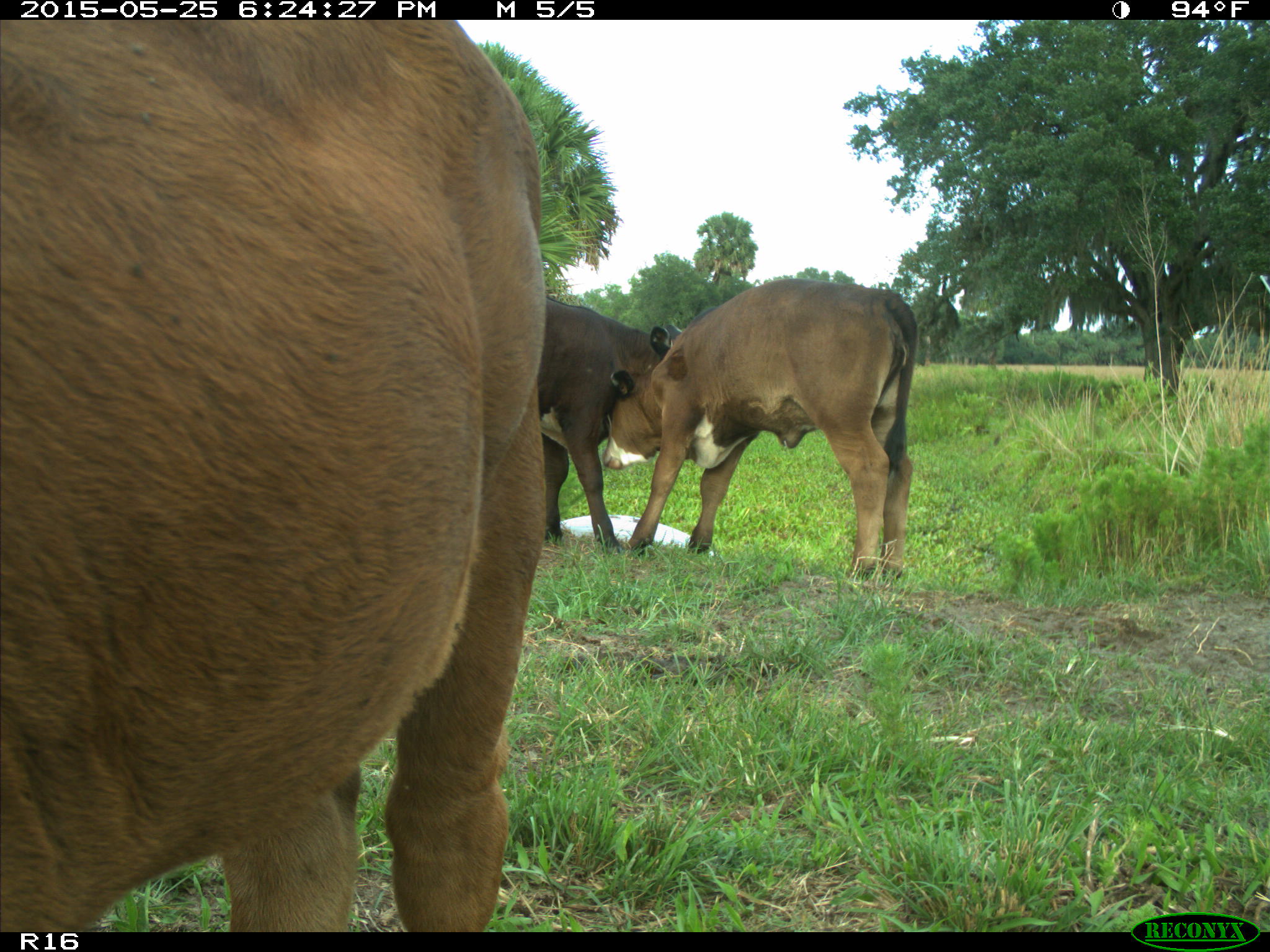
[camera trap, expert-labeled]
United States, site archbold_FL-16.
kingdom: Animalia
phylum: Chordata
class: Mammalia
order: Artiodactyla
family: Bovidae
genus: Bos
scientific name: Bos taurus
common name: domestic cow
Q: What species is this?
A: Bos taurus (domestic cow).